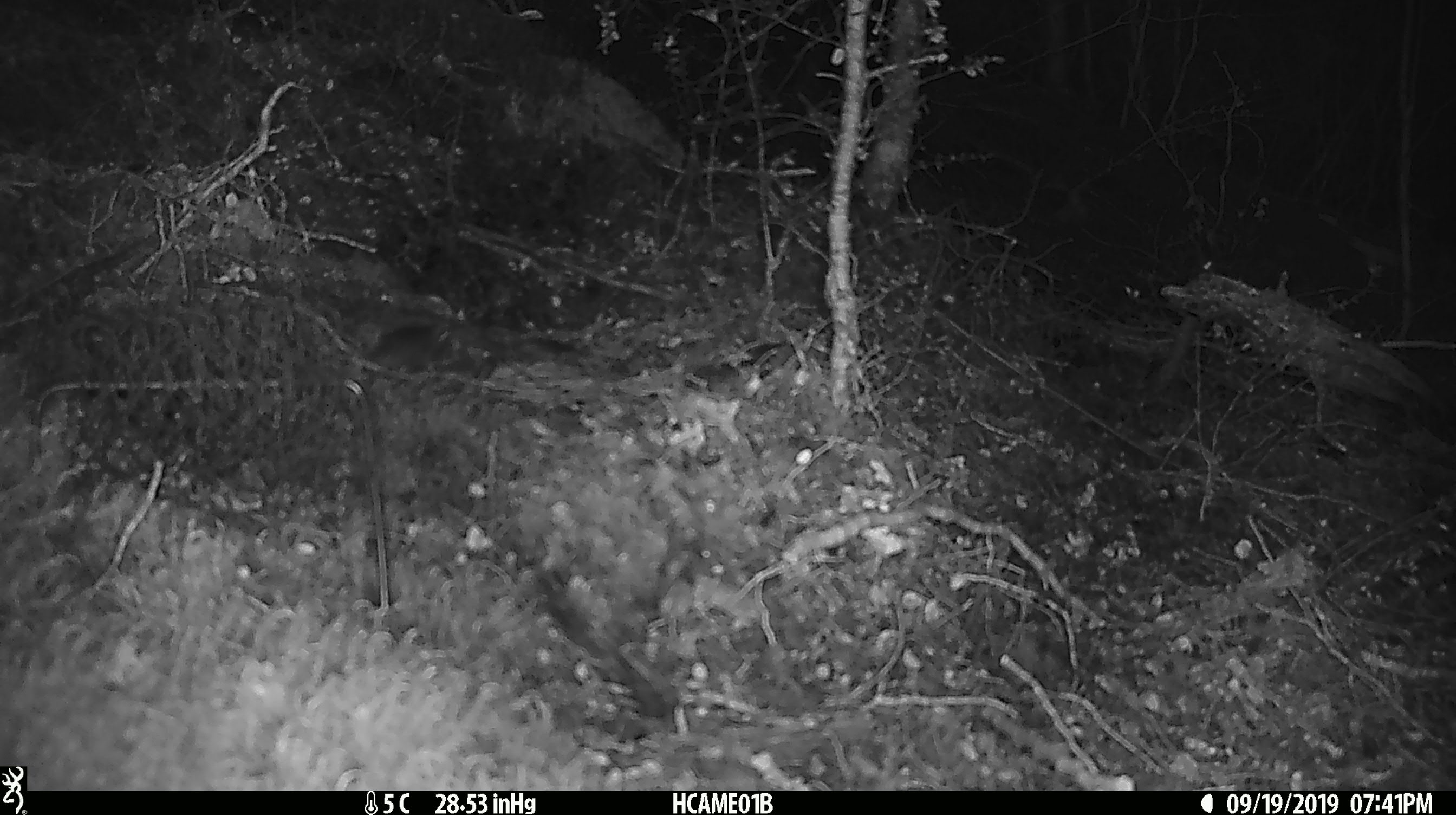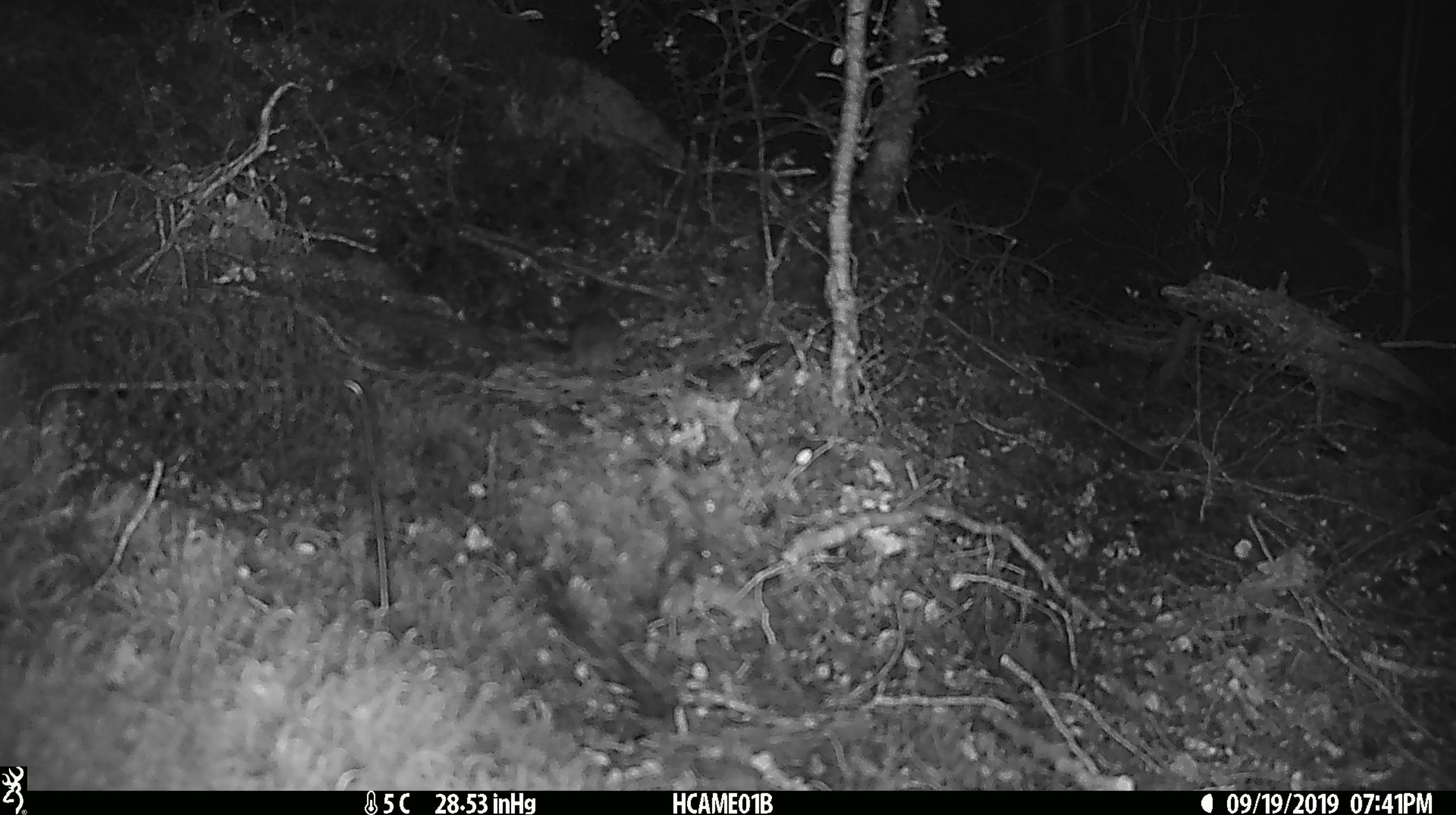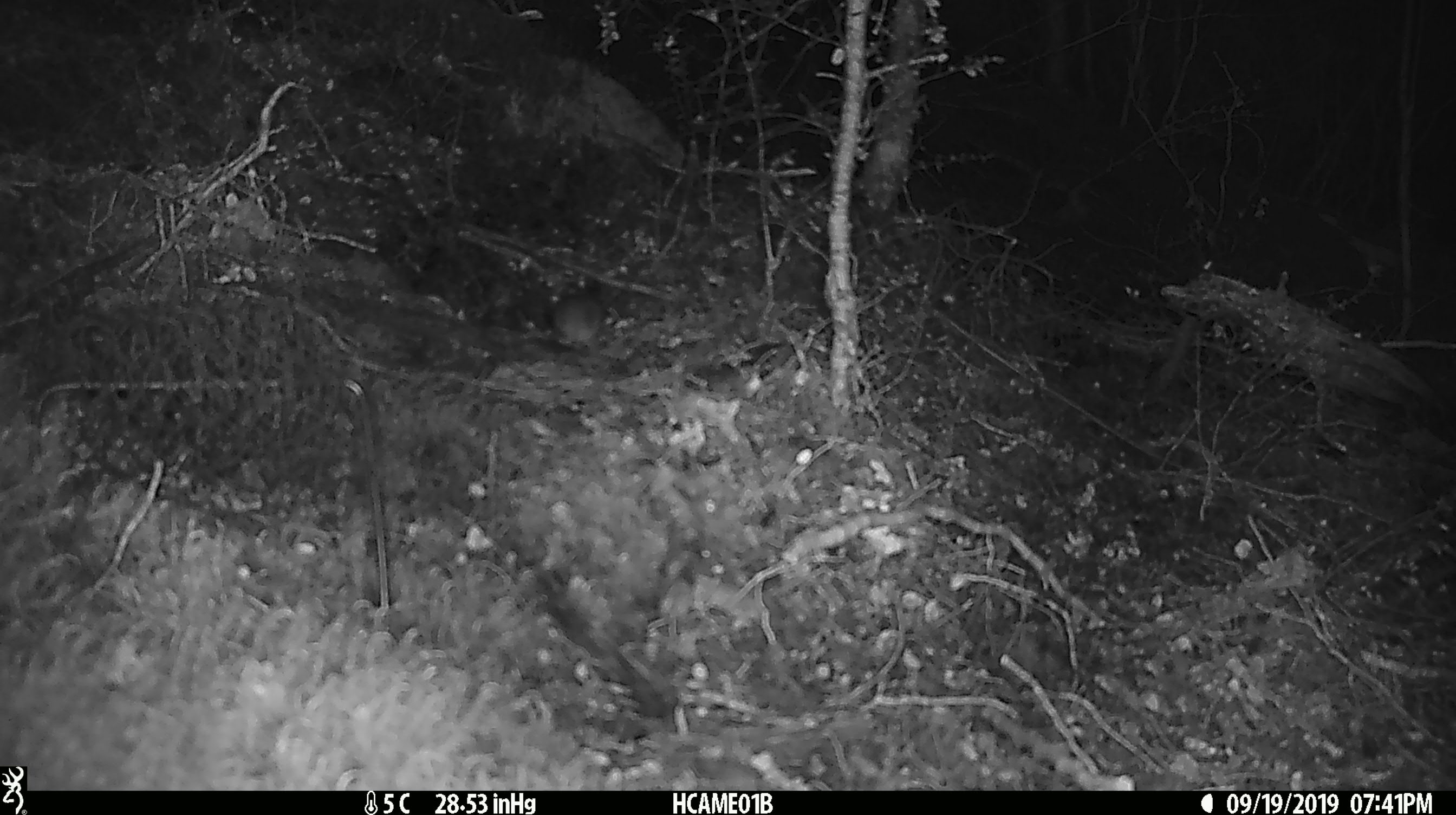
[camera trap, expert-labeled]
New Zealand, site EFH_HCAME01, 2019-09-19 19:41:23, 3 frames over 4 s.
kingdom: Animalia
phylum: Chordata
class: Mammalia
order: Rodentia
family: Muridae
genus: Mus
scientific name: Mus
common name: mouse